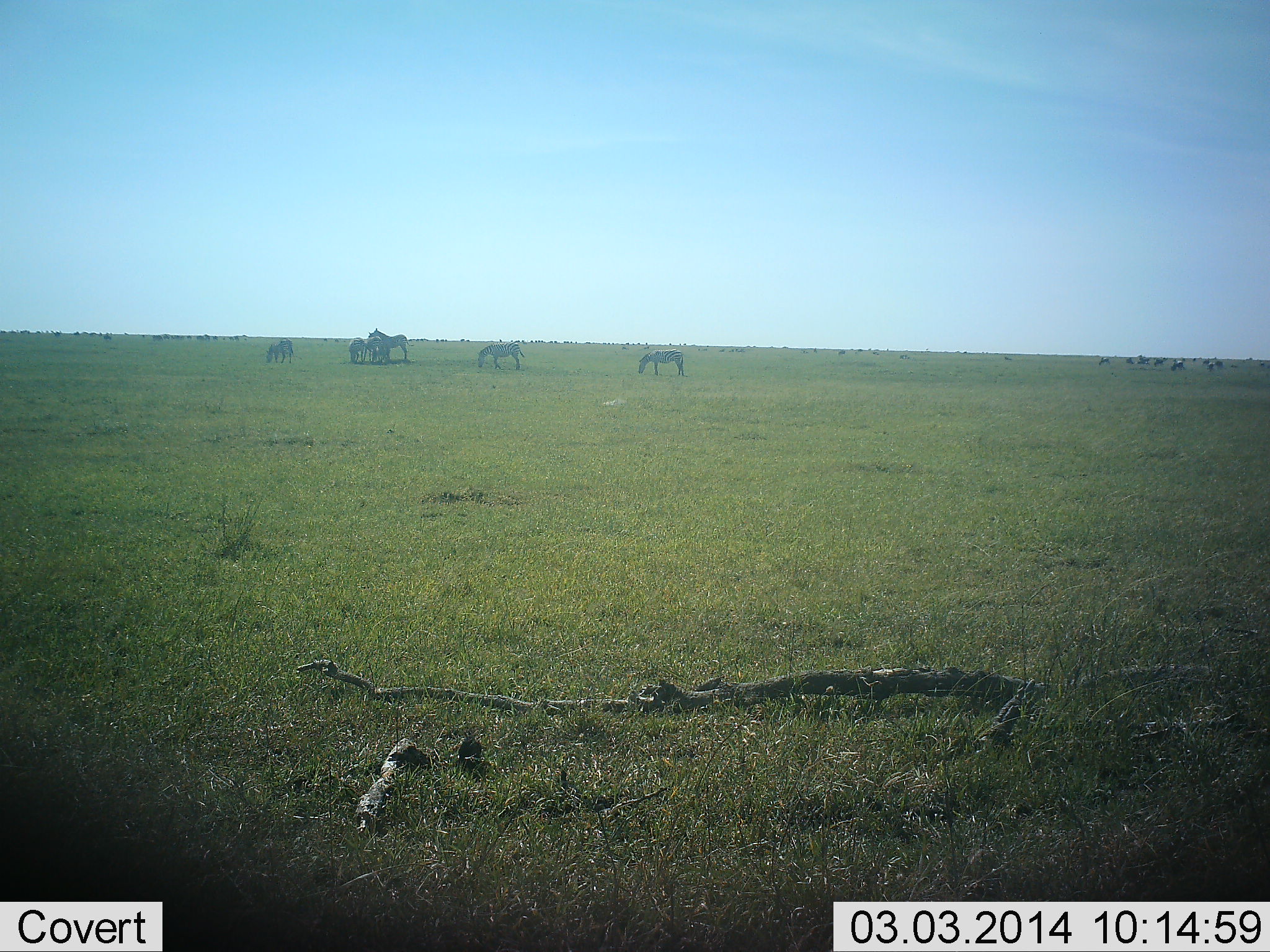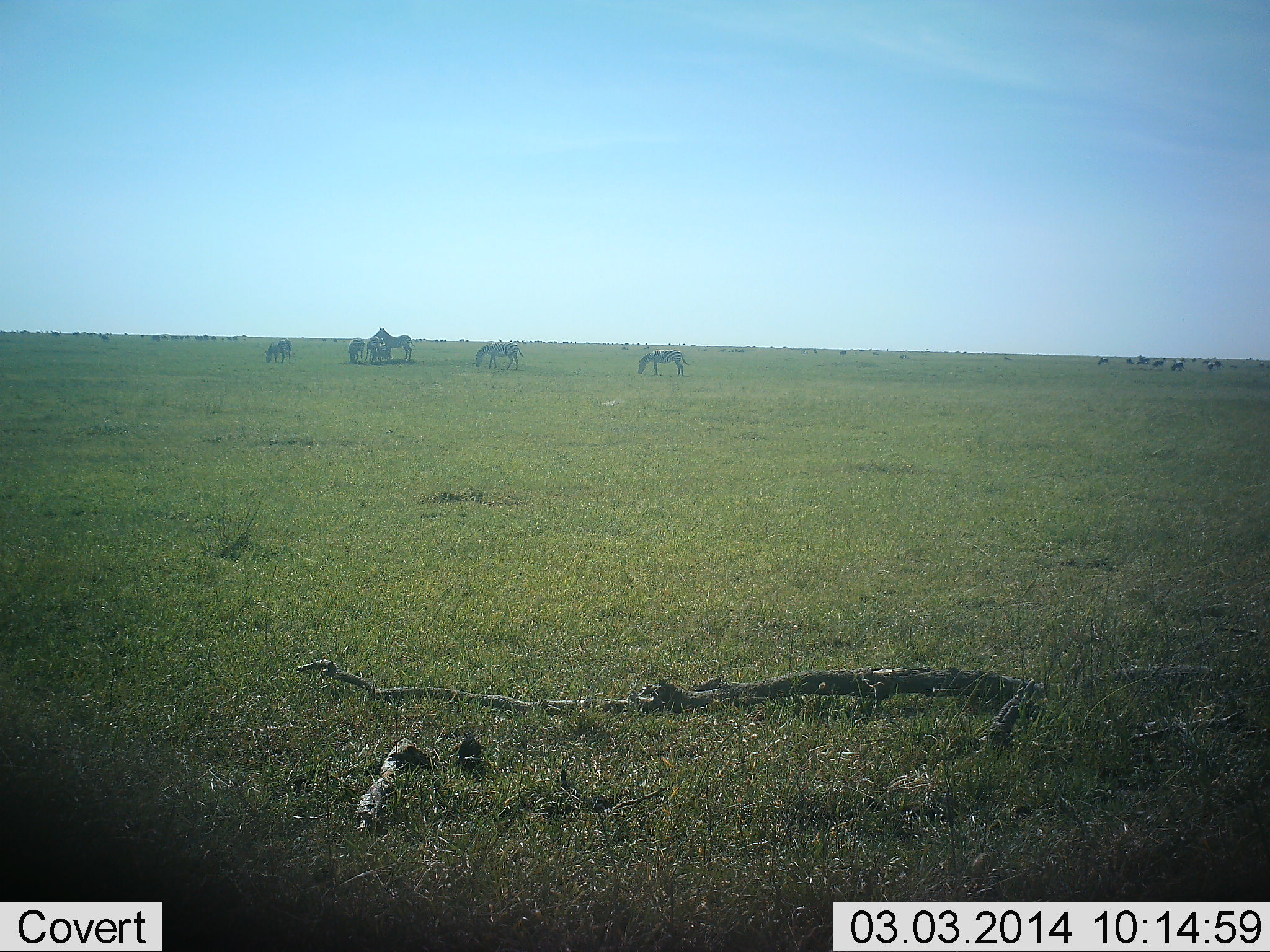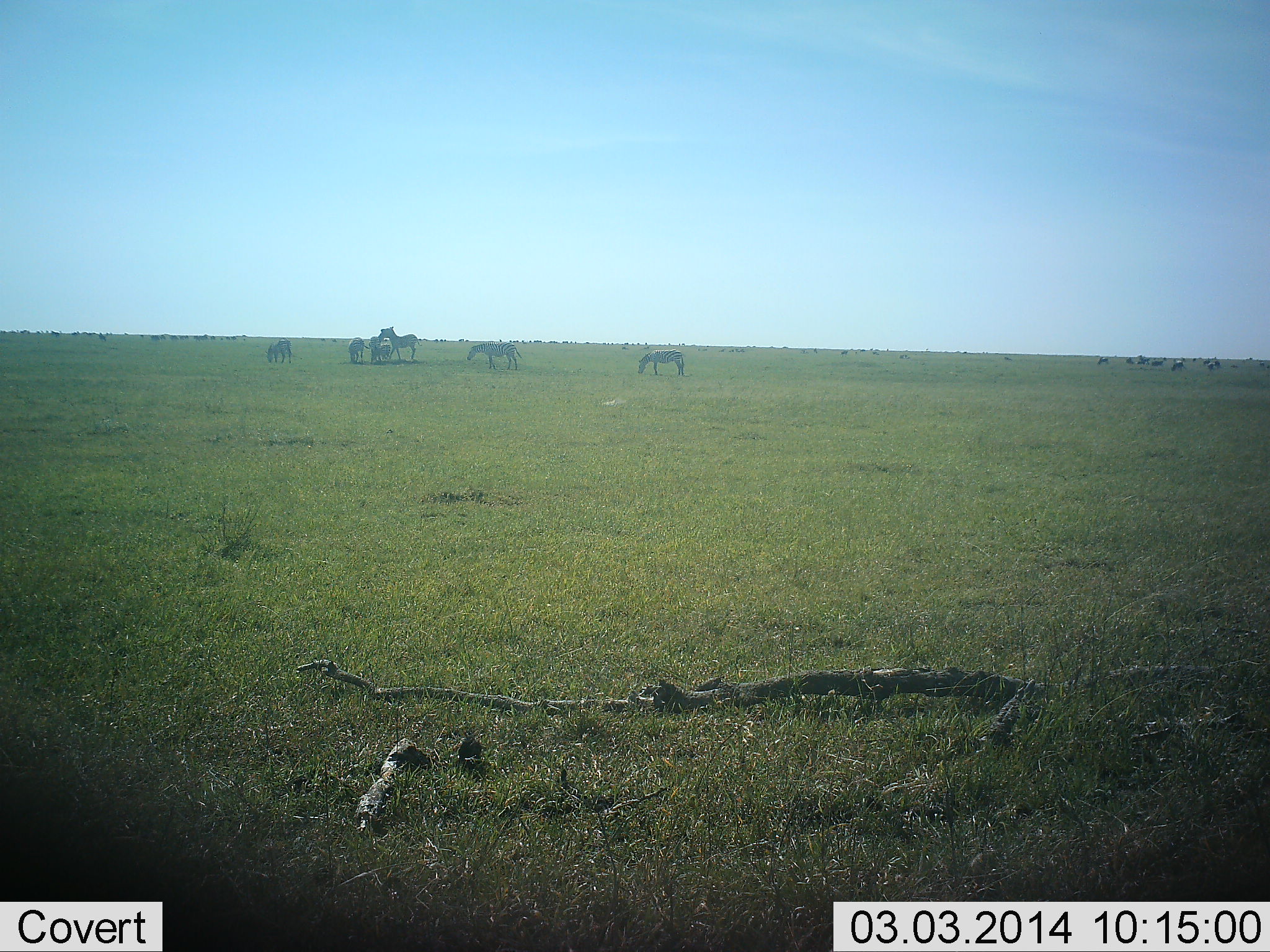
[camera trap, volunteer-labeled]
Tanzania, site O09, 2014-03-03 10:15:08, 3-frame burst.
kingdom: Animalia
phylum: Chordata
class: Mammalia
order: Perissodactyla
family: Equidae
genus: Equus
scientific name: Equus quagga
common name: plains zebra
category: zebra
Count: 7.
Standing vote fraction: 67%.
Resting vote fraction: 0%.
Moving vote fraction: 33%.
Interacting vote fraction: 42%.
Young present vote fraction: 17%.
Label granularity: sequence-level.